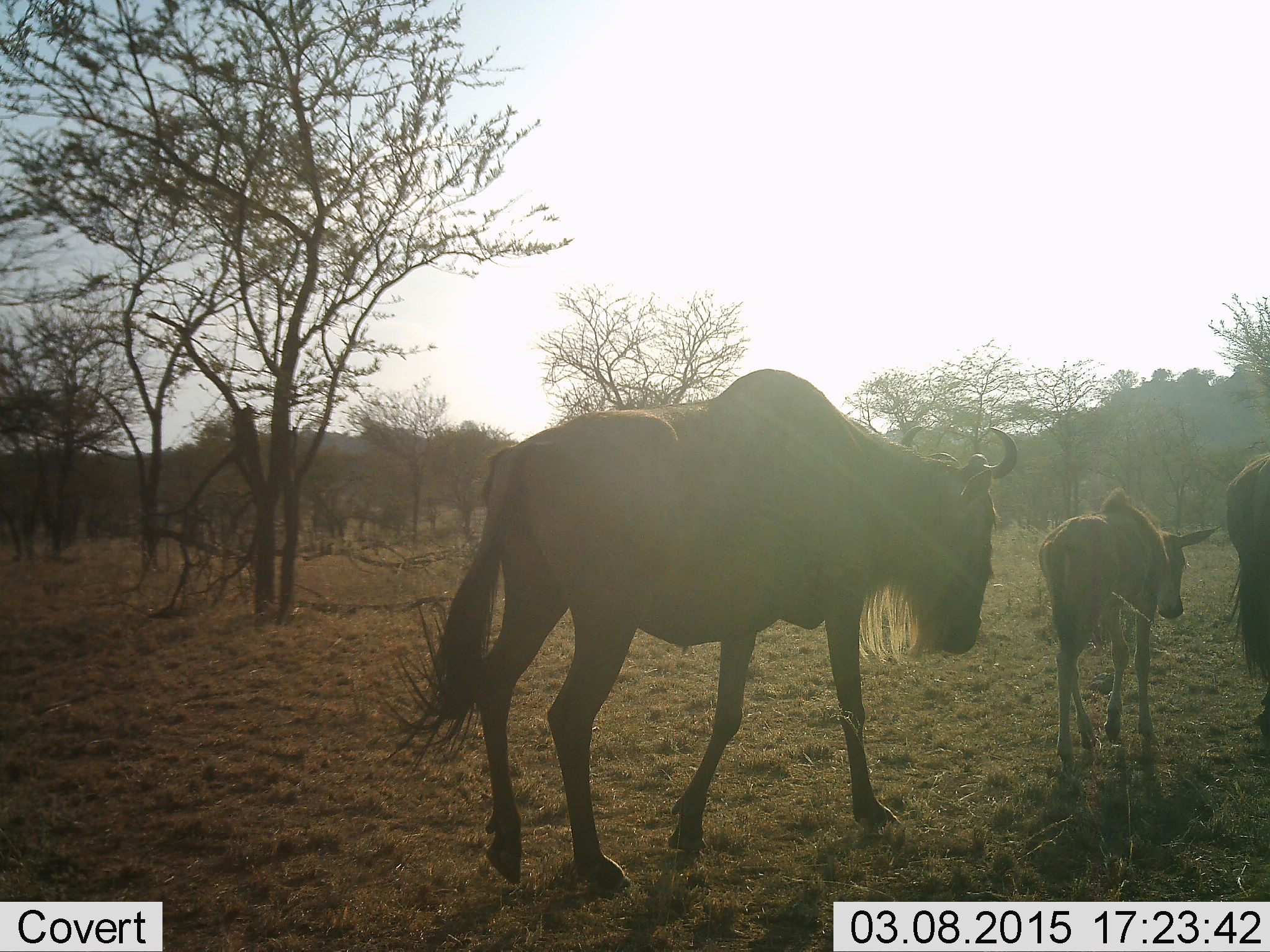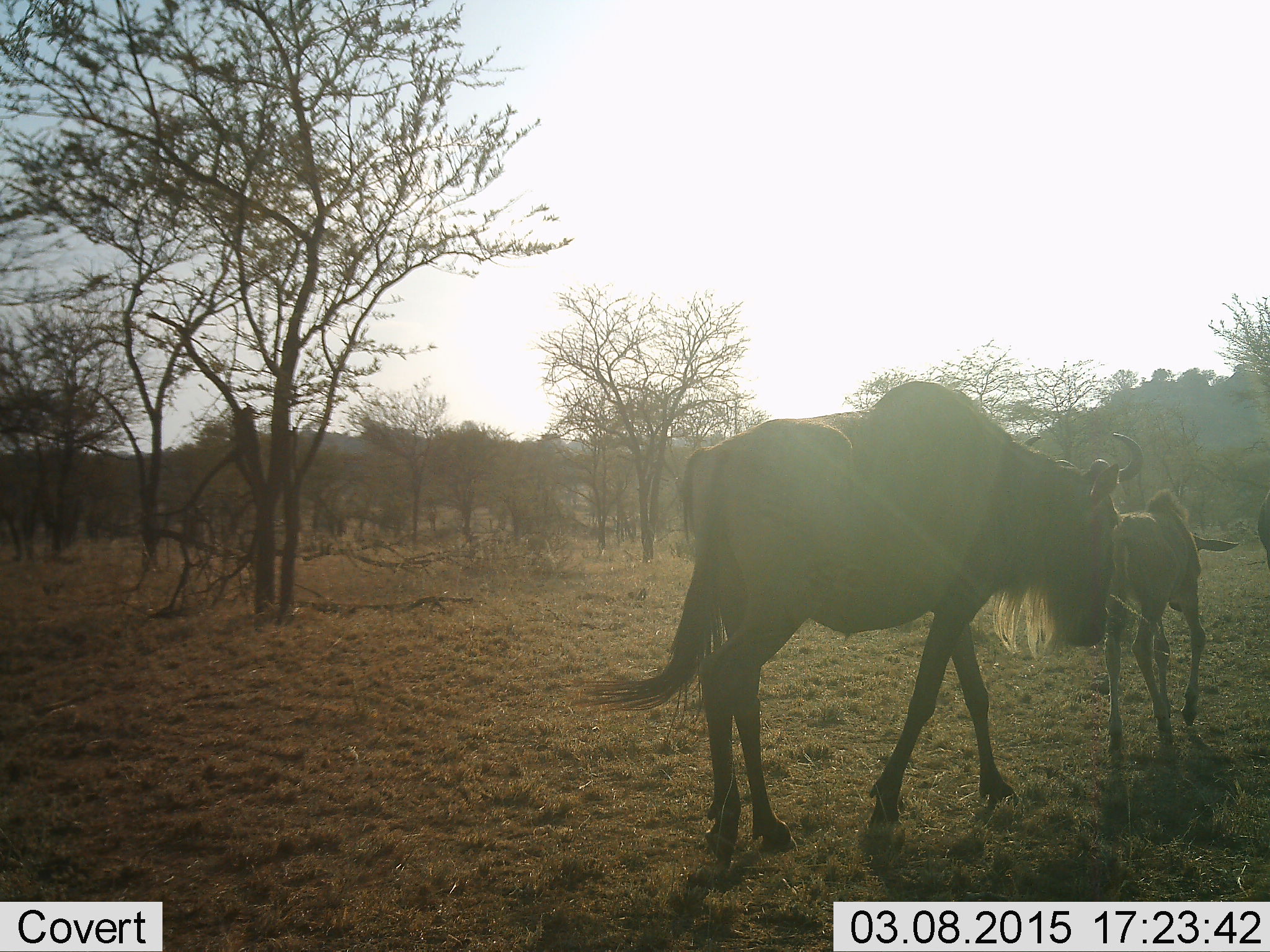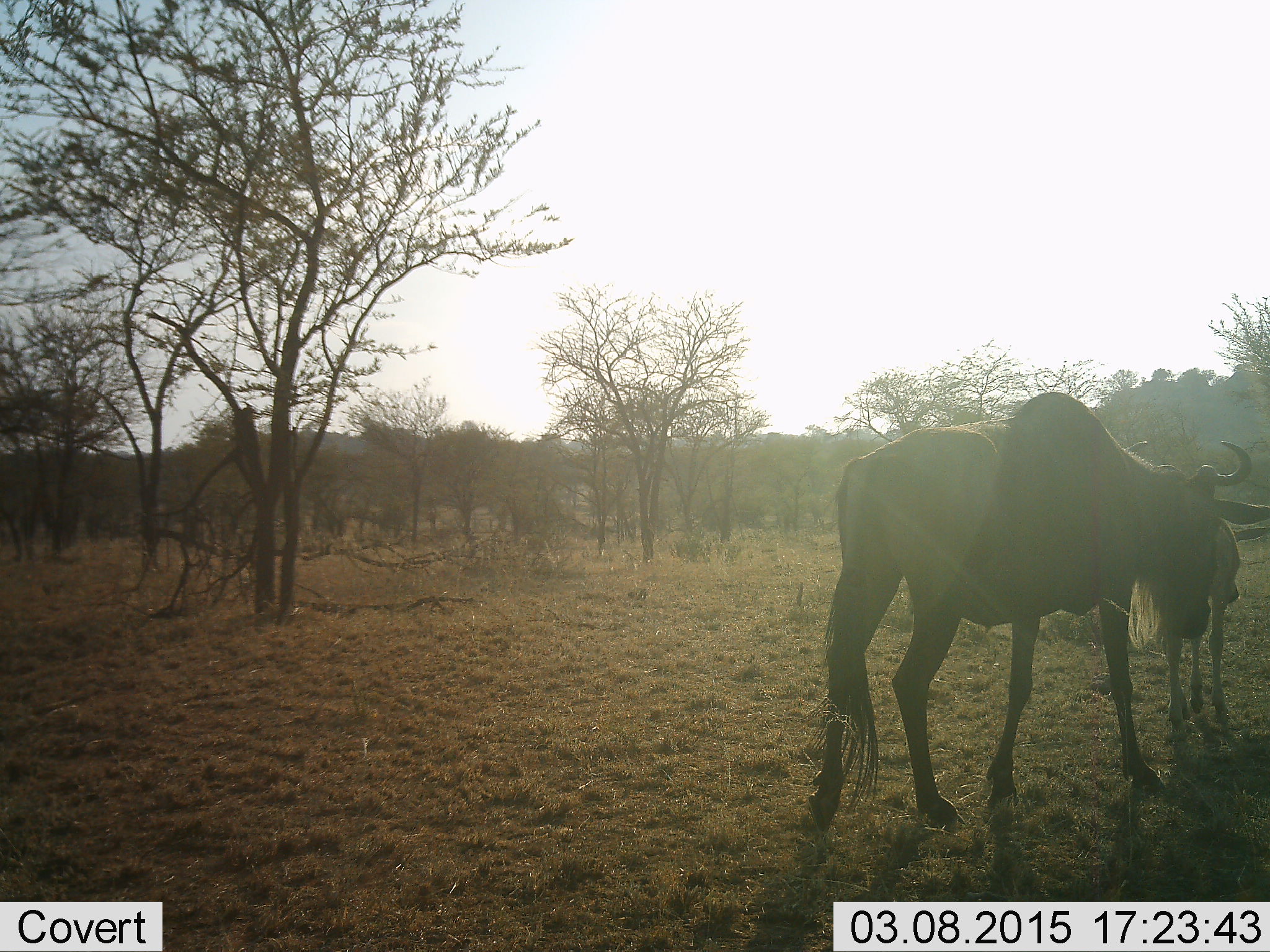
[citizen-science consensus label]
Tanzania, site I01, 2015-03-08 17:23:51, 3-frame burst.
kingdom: Animalia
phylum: Chordata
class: Mammalia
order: Artiodactyla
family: Bovidae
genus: Connochaetes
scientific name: Connochaetes taurinus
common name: blue wildebeest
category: wildebeest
Wildebeest (blue wildebeest) (Connochaetes taurinus), count 3. Behavior (volunteer vote fractions): standing 0%, resting 0%, moving 100%, interacting 0%. Young present (vote fraction): 90%. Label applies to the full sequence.